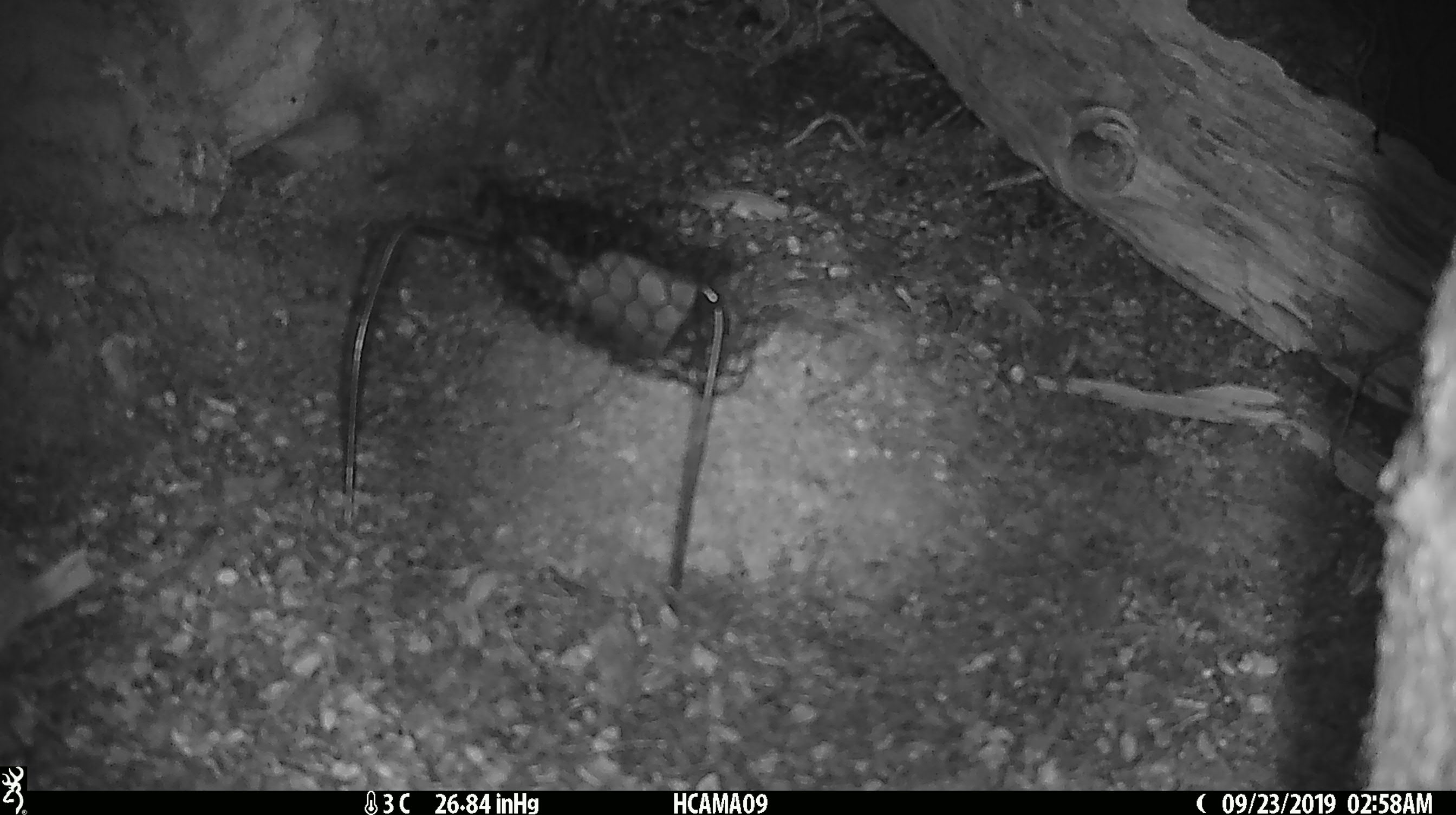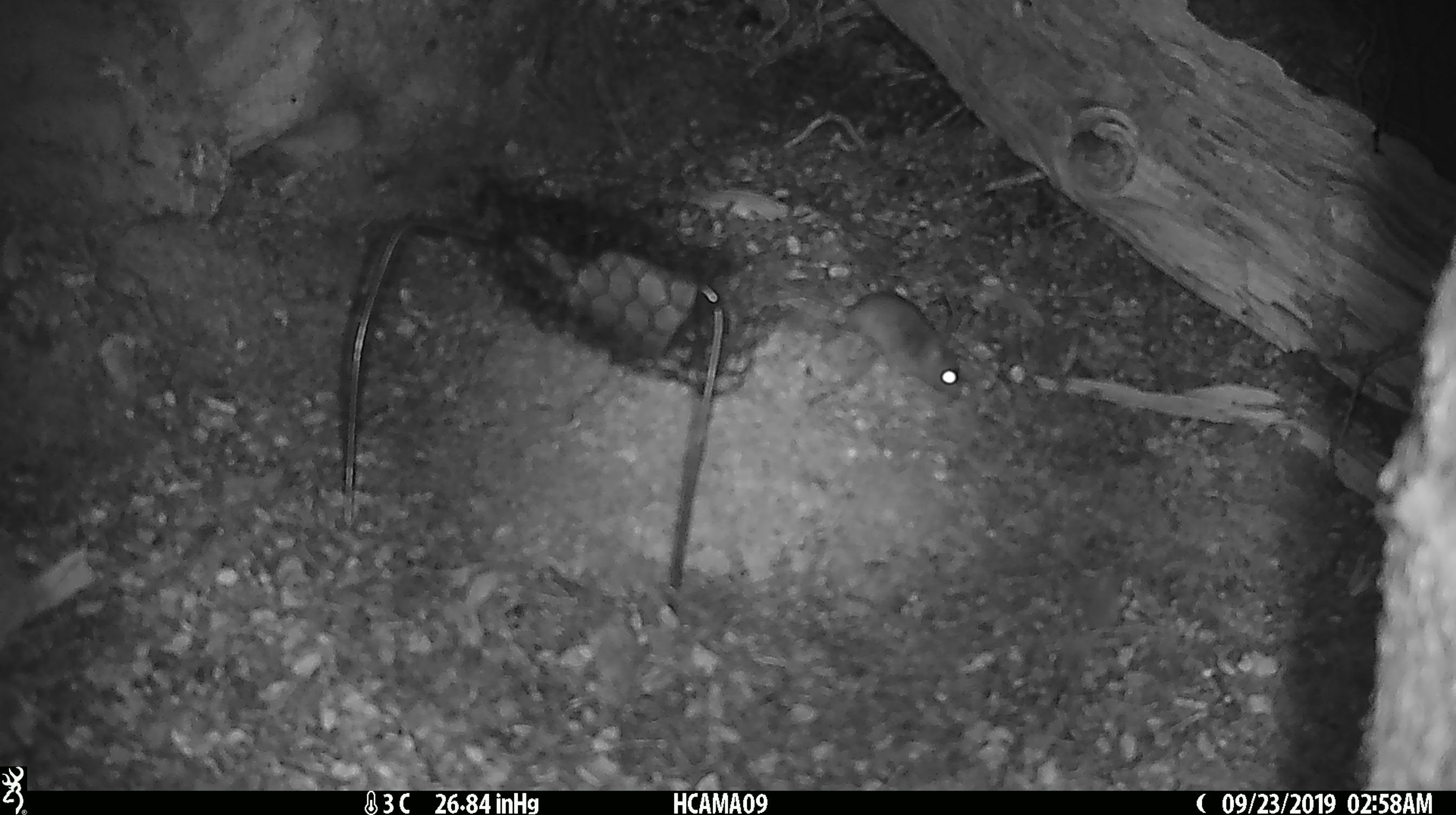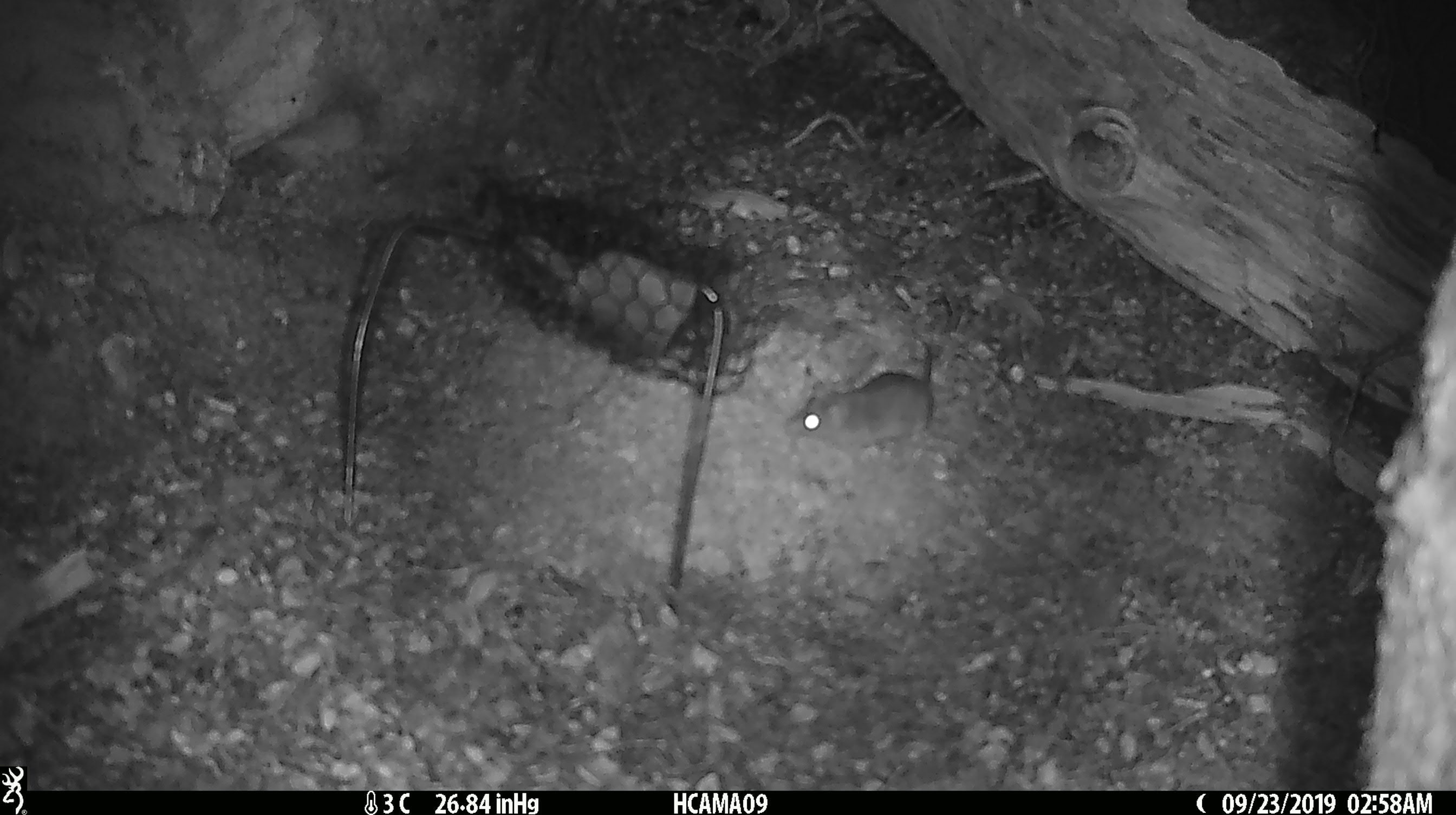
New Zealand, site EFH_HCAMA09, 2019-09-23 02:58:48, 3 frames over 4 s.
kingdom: Animalia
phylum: Chordata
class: Mammalia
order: Rodentia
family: Muridae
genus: Mus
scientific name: Mus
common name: mouse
Mouse (Mus).